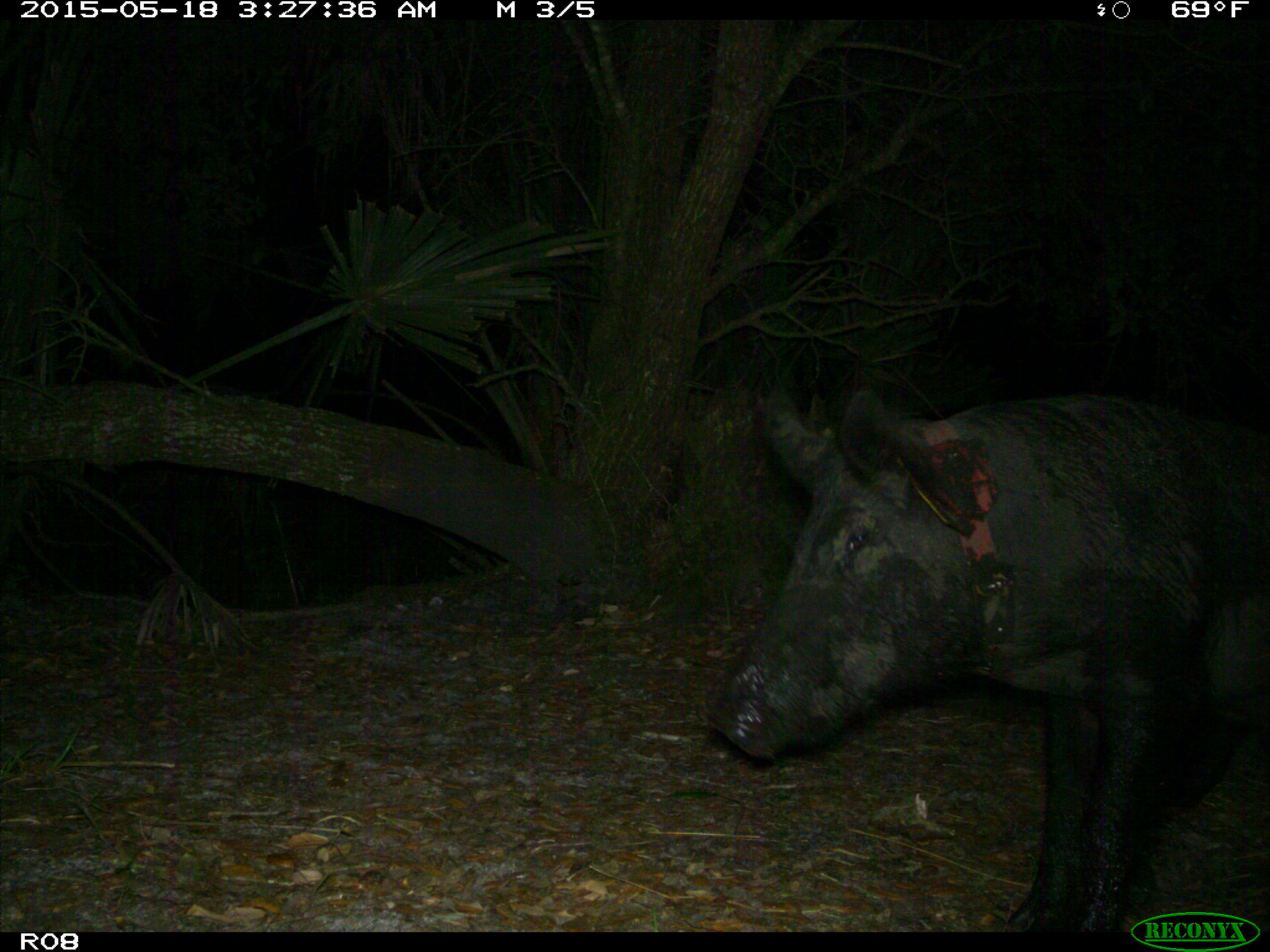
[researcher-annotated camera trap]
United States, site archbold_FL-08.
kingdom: Animalia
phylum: Chordata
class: Mammalia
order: Artiodactyla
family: Suidae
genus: Sus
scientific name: Sus scrofa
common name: wild boar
Sus scrofa (wild boar).